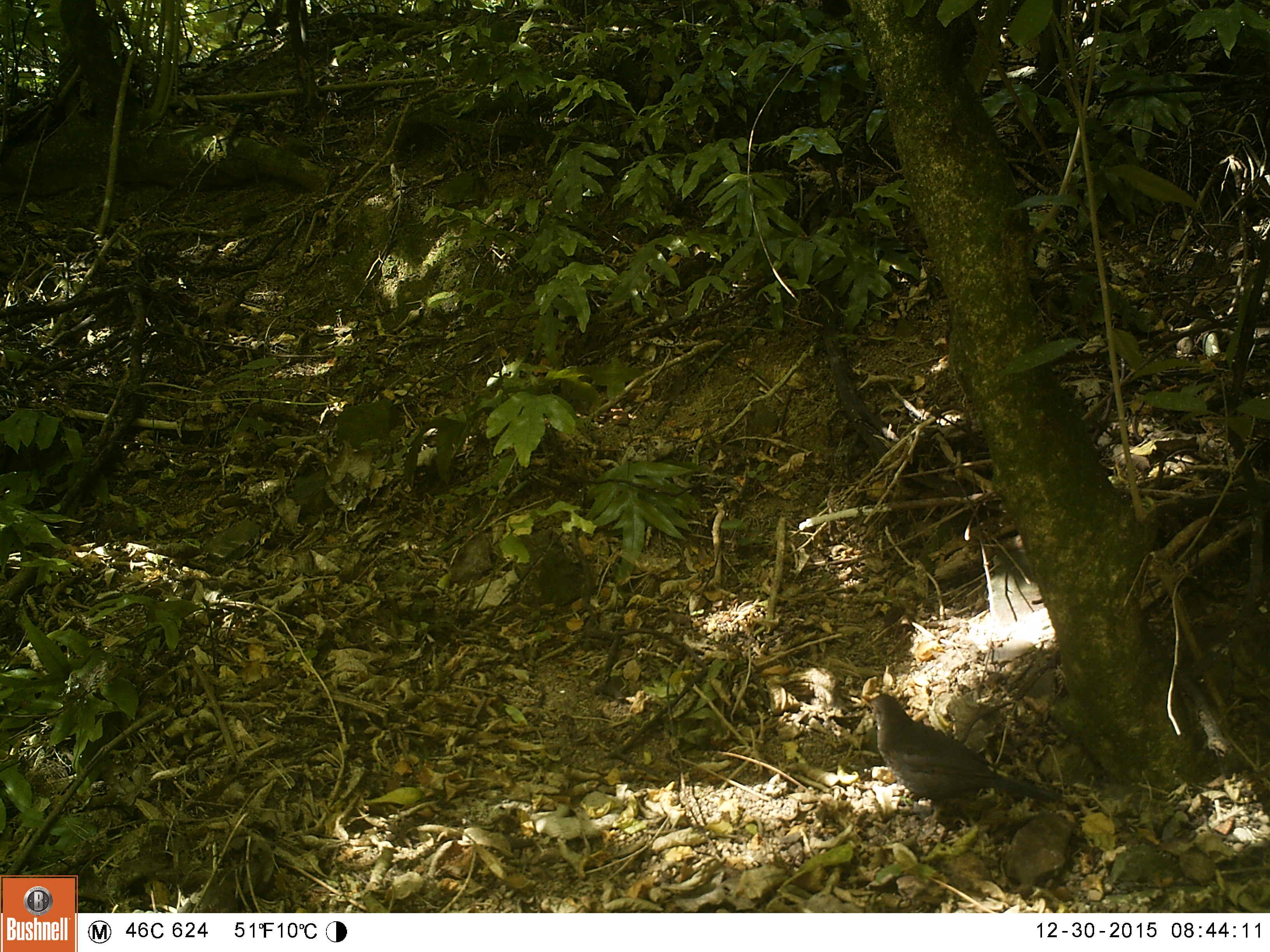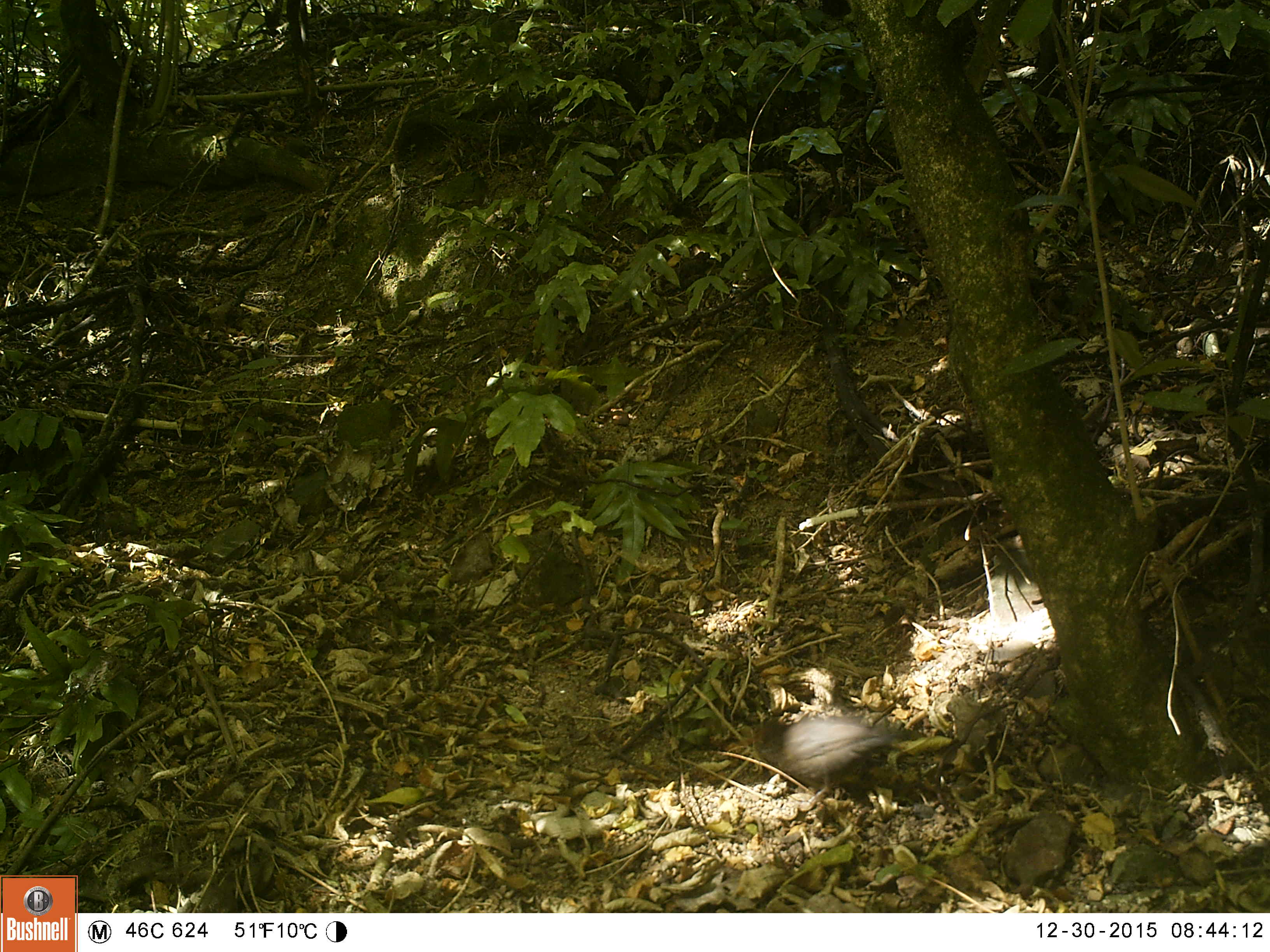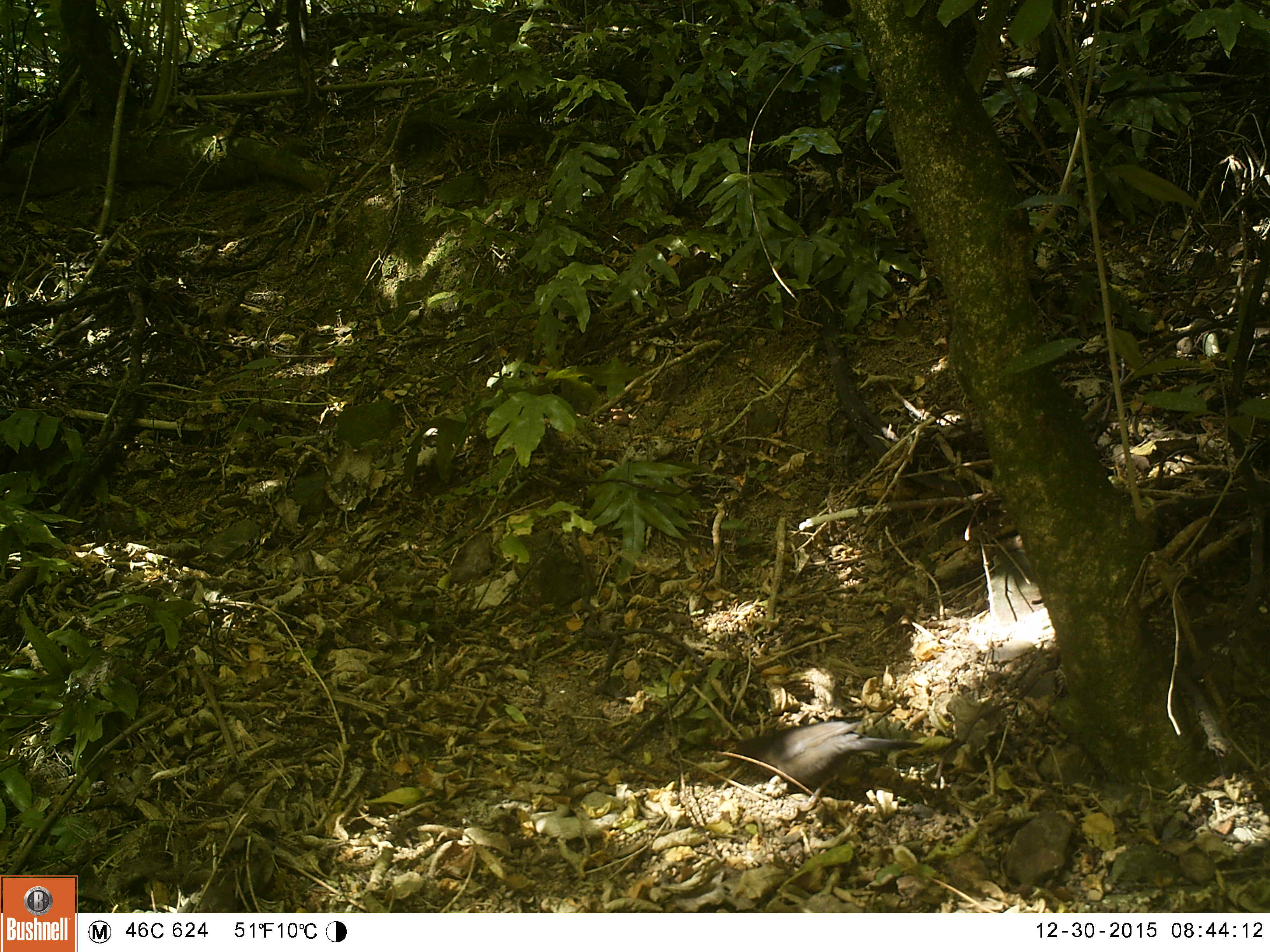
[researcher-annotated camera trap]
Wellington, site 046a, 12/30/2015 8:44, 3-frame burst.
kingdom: Animalia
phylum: Chordata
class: Aves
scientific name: Aves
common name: bird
Bird (Aves).